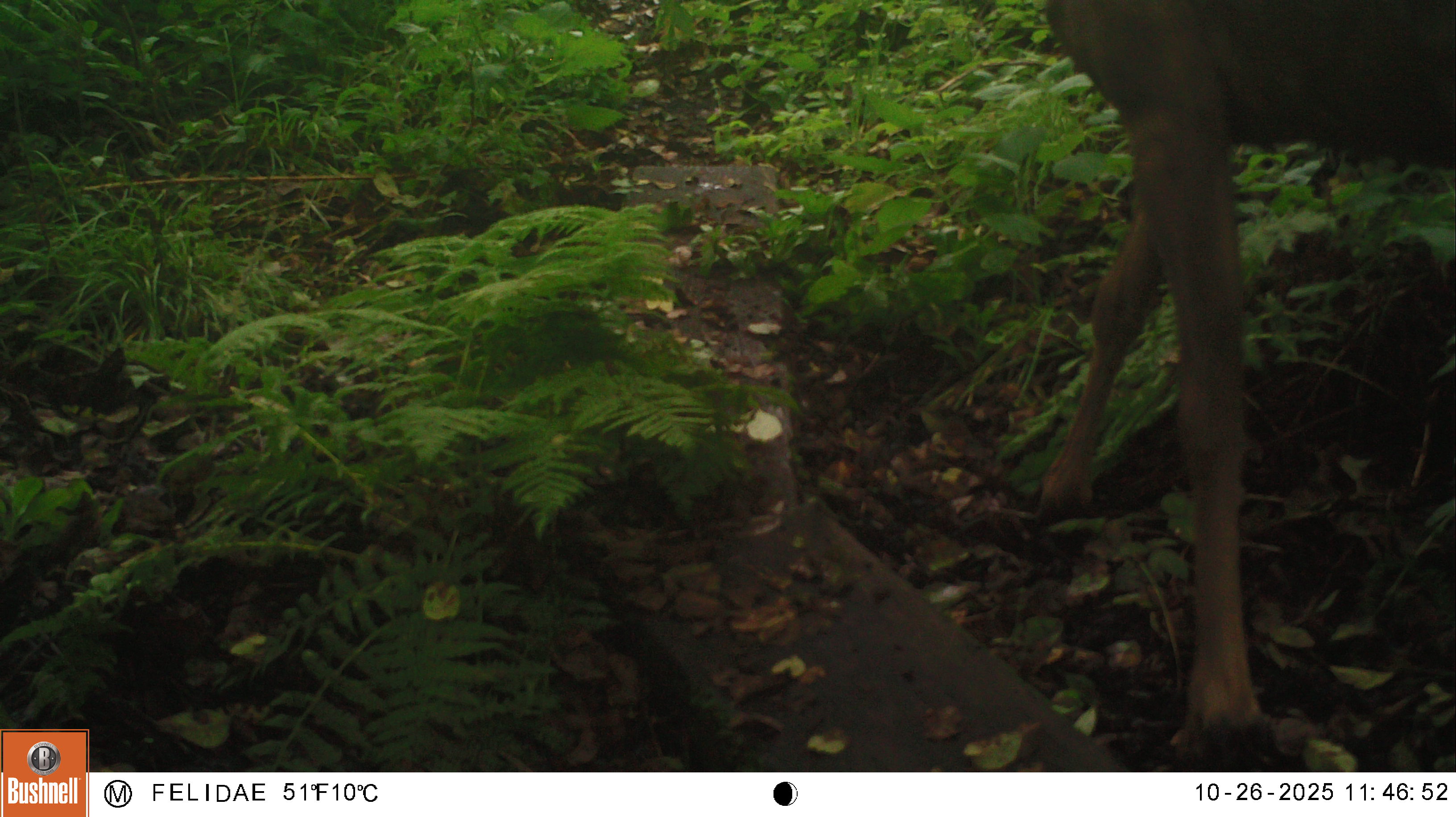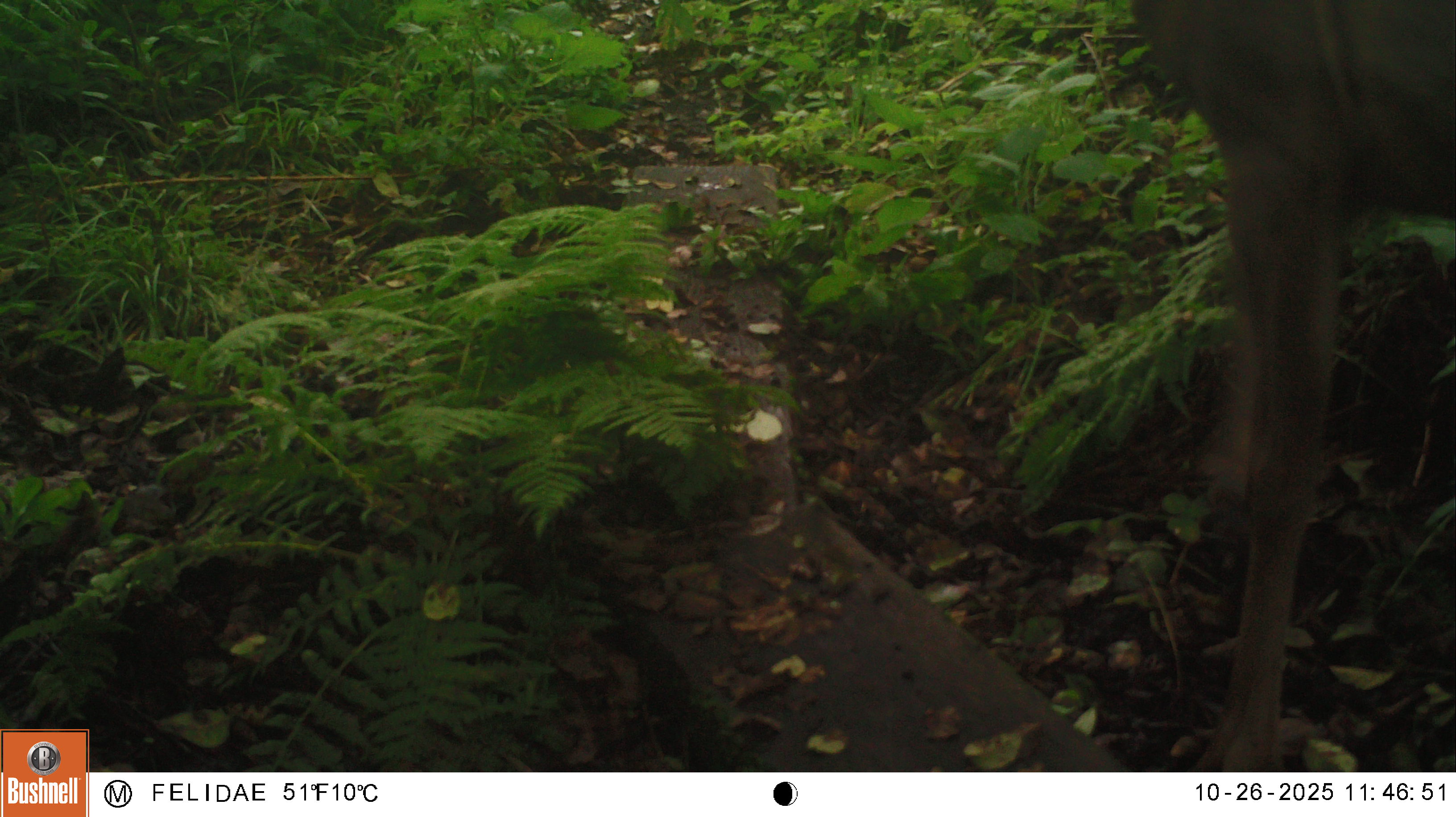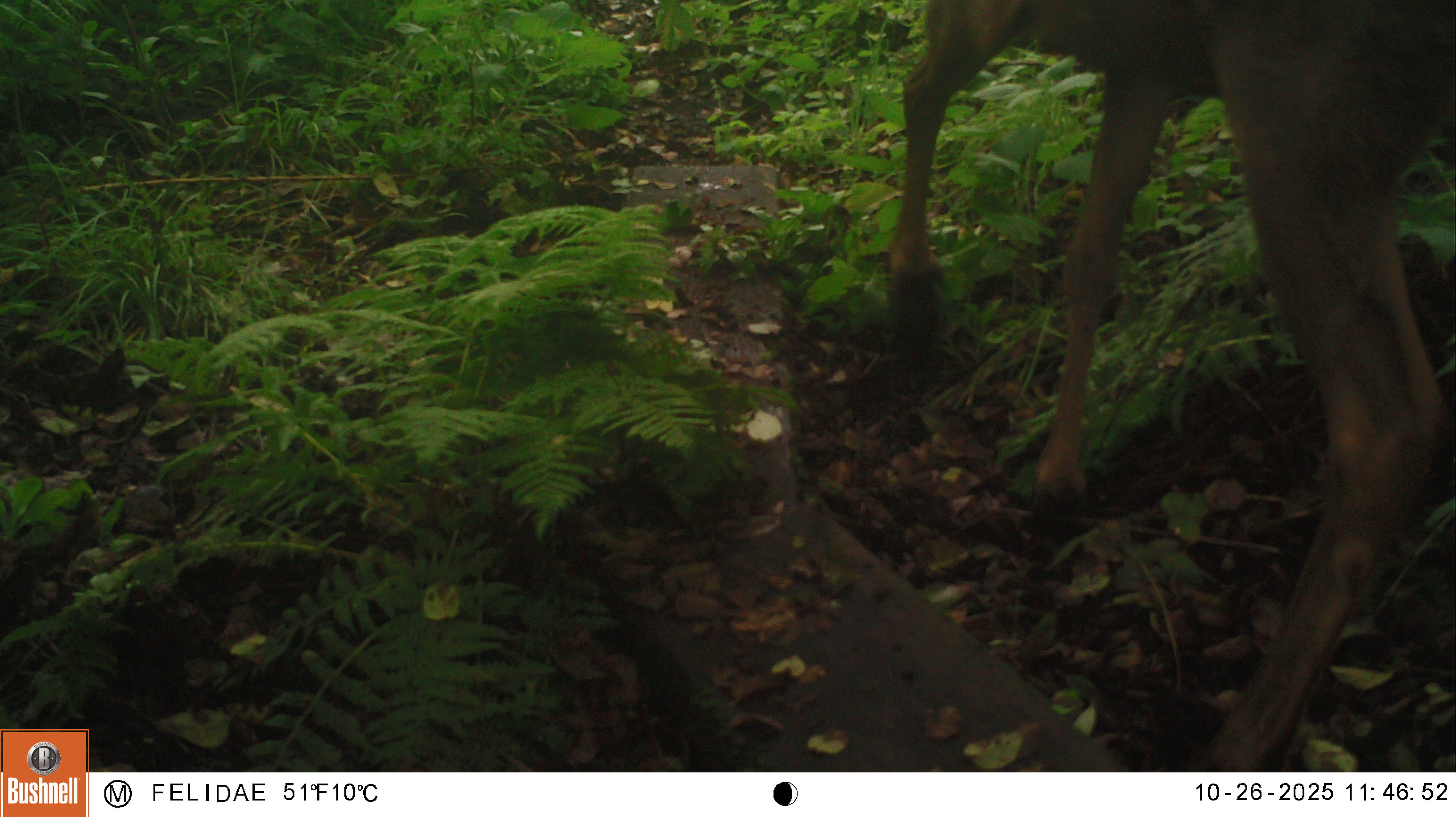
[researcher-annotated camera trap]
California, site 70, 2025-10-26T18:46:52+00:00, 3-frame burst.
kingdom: Animalia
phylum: Chordata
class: Mammalia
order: Artiodactyla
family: Cervidae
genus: Odocoileus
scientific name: Odocoileus hemionus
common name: mule deer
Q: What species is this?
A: Mule deer (Odocoileus hemionus).